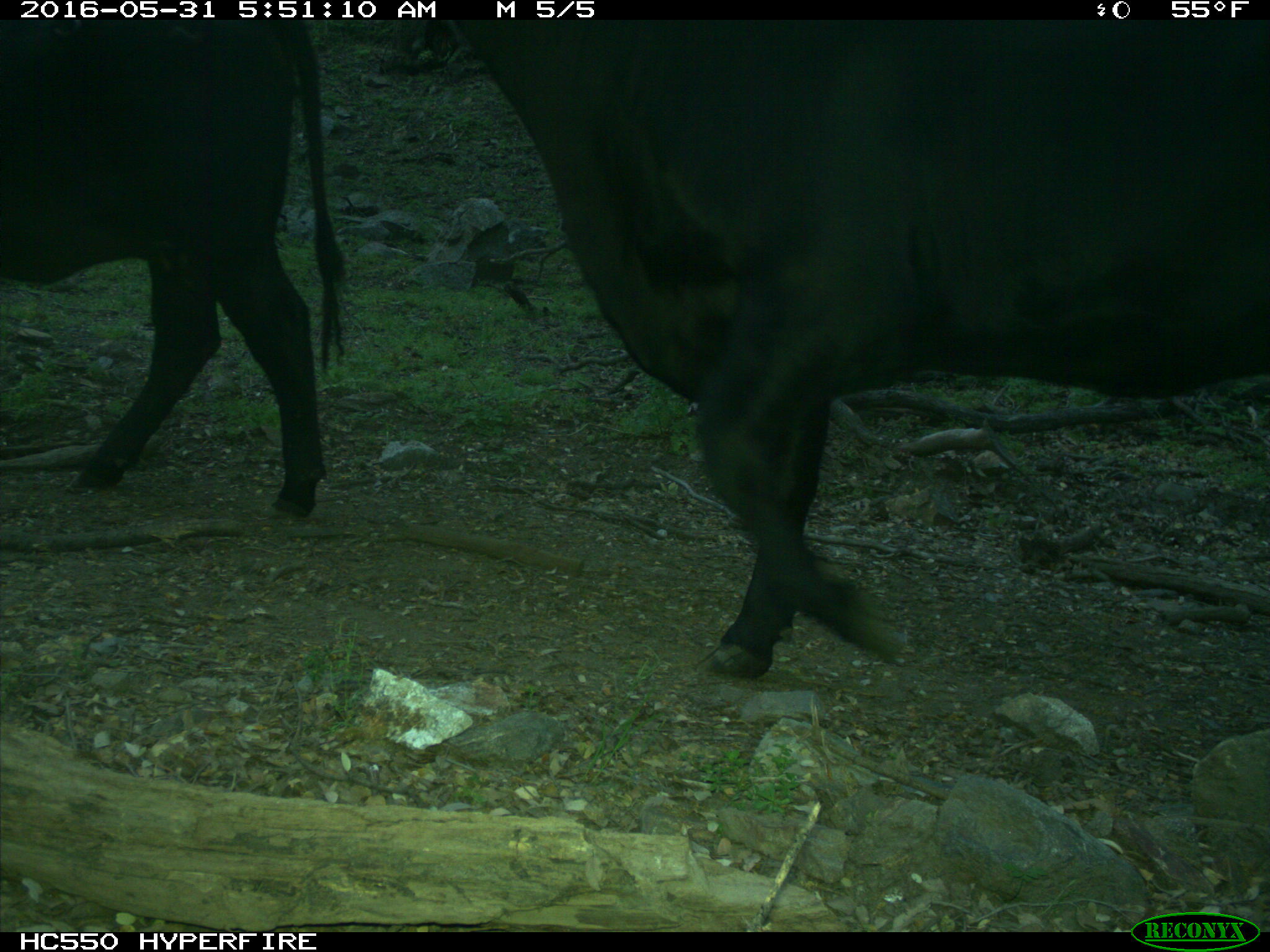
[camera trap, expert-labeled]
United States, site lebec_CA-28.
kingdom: Animalia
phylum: Chordata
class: Mammalia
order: Artiodactyla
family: Bovidae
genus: Bos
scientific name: Bos taurus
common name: domestic cow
Bos taurus (domestic cow).